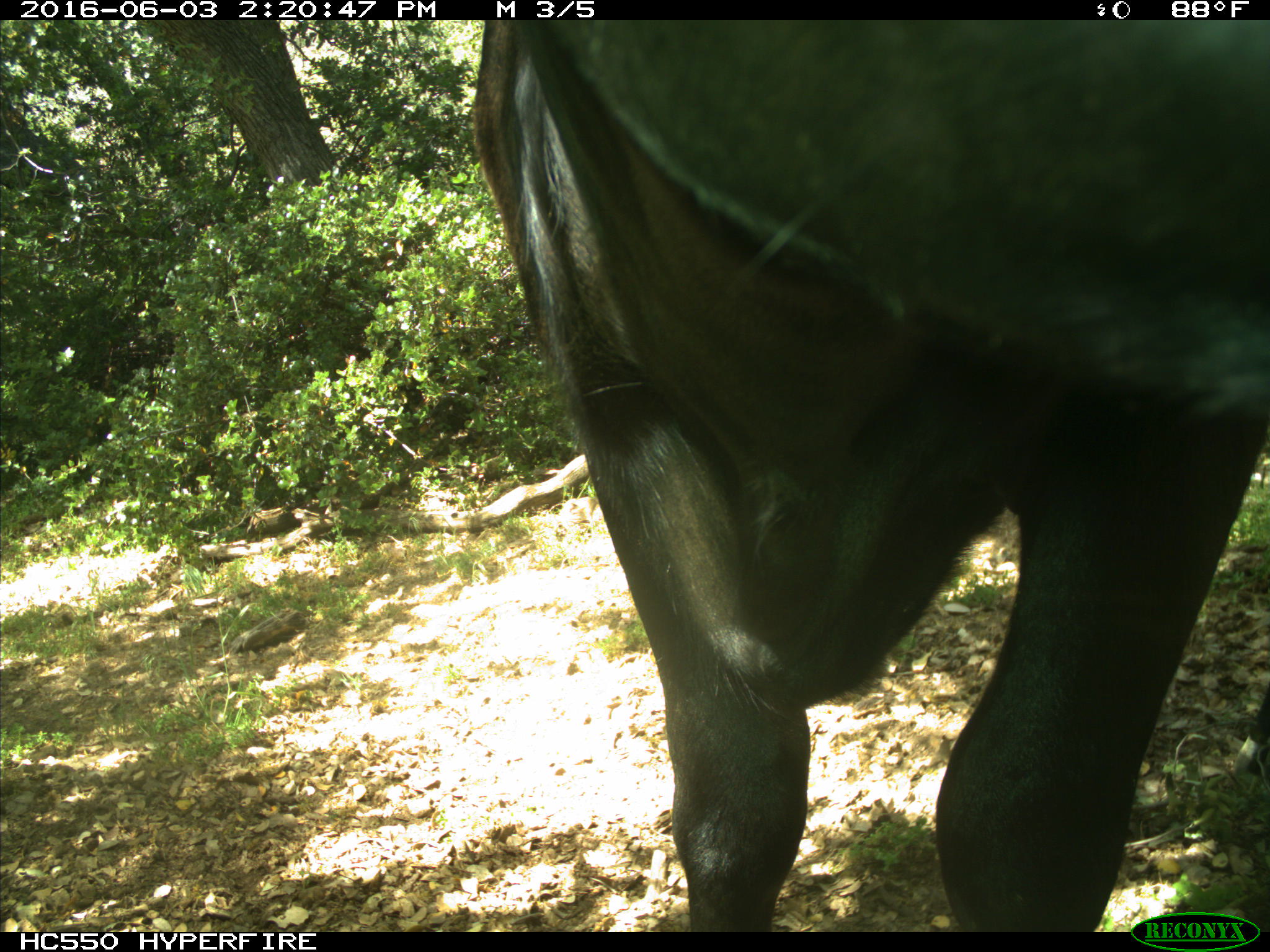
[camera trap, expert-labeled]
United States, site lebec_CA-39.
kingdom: Animalia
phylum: Chordata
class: Mammalia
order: Artiodactyla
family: Bovidae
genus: Bos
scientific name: Bos taurus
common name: domestic cow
Bos taurus (domestic cow).